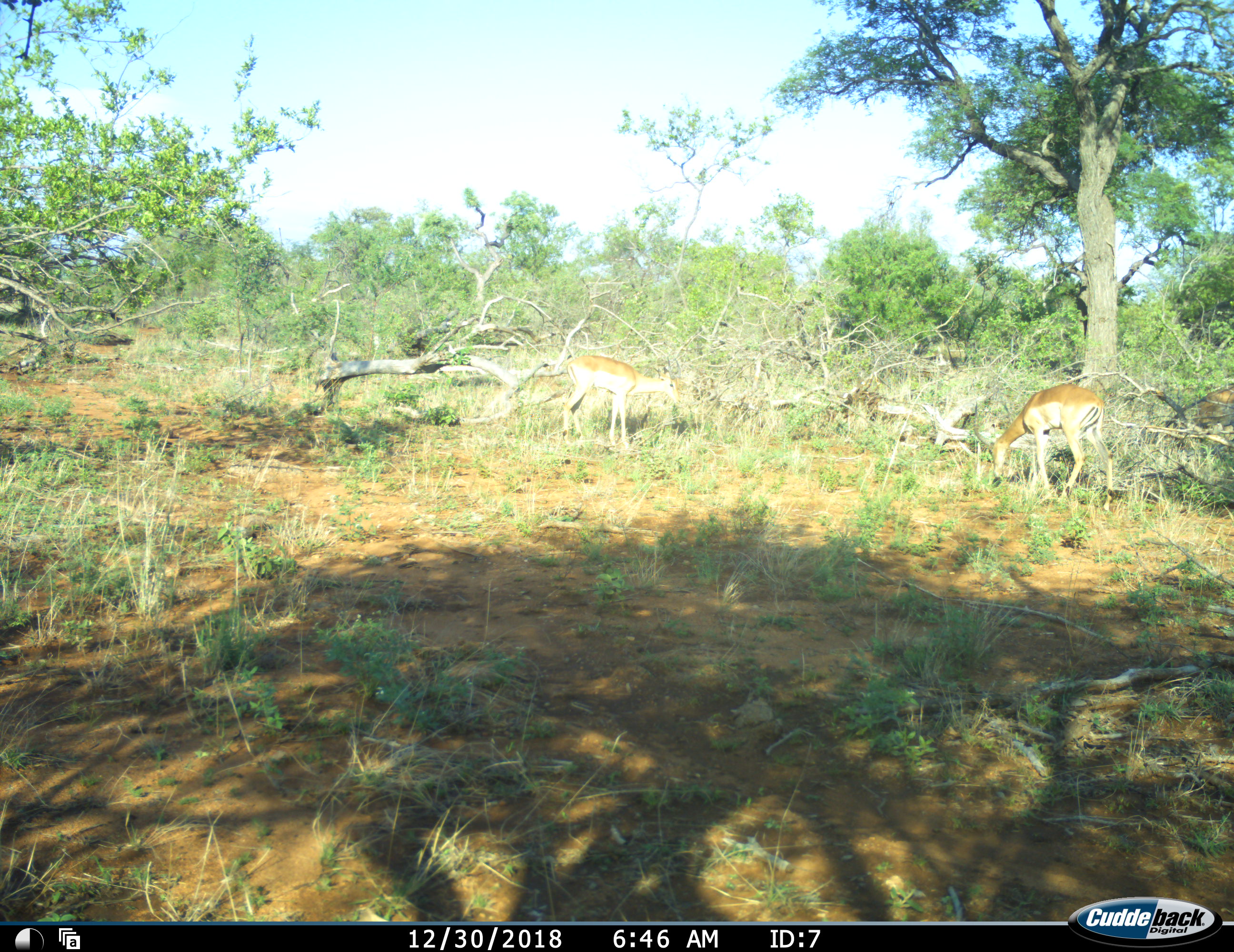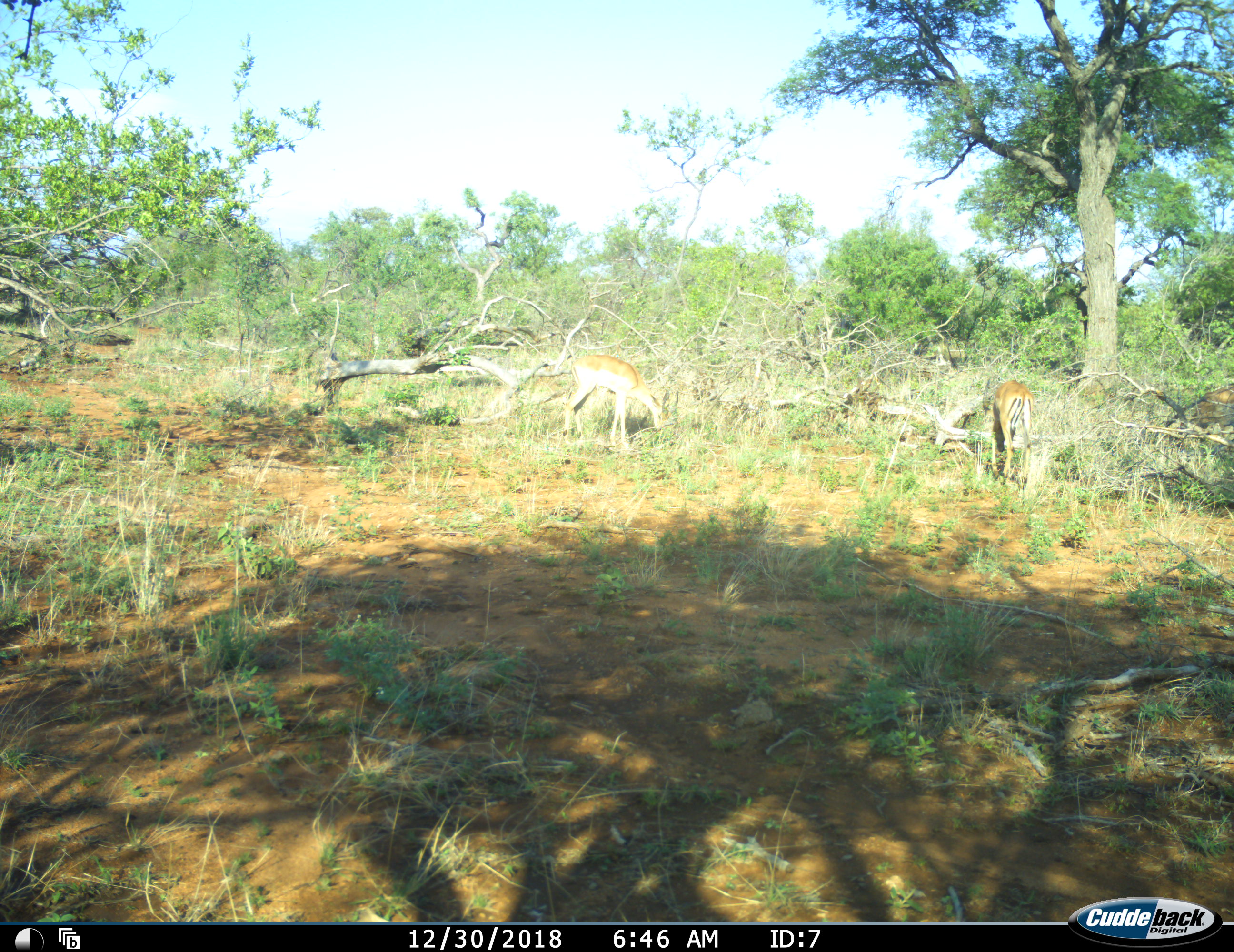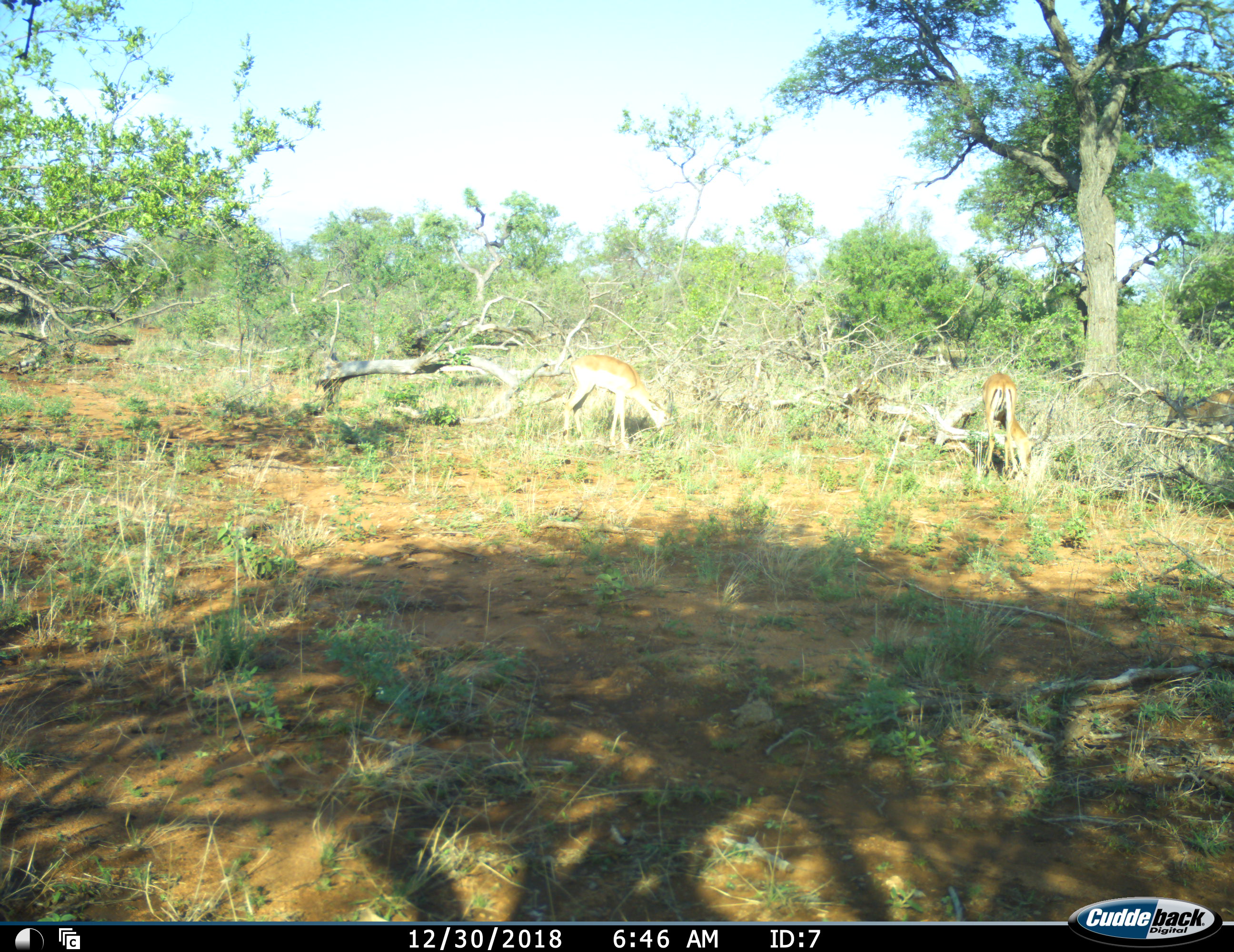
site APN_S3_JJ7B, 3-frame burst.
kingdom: Animalia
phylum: Chordata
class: Mammalia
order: Artiodactyla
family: Bovidae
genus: Aepyceros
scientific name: Aepyceros melampus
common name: impala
Impala (Aepyceros melampus), count 3. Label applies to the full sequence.